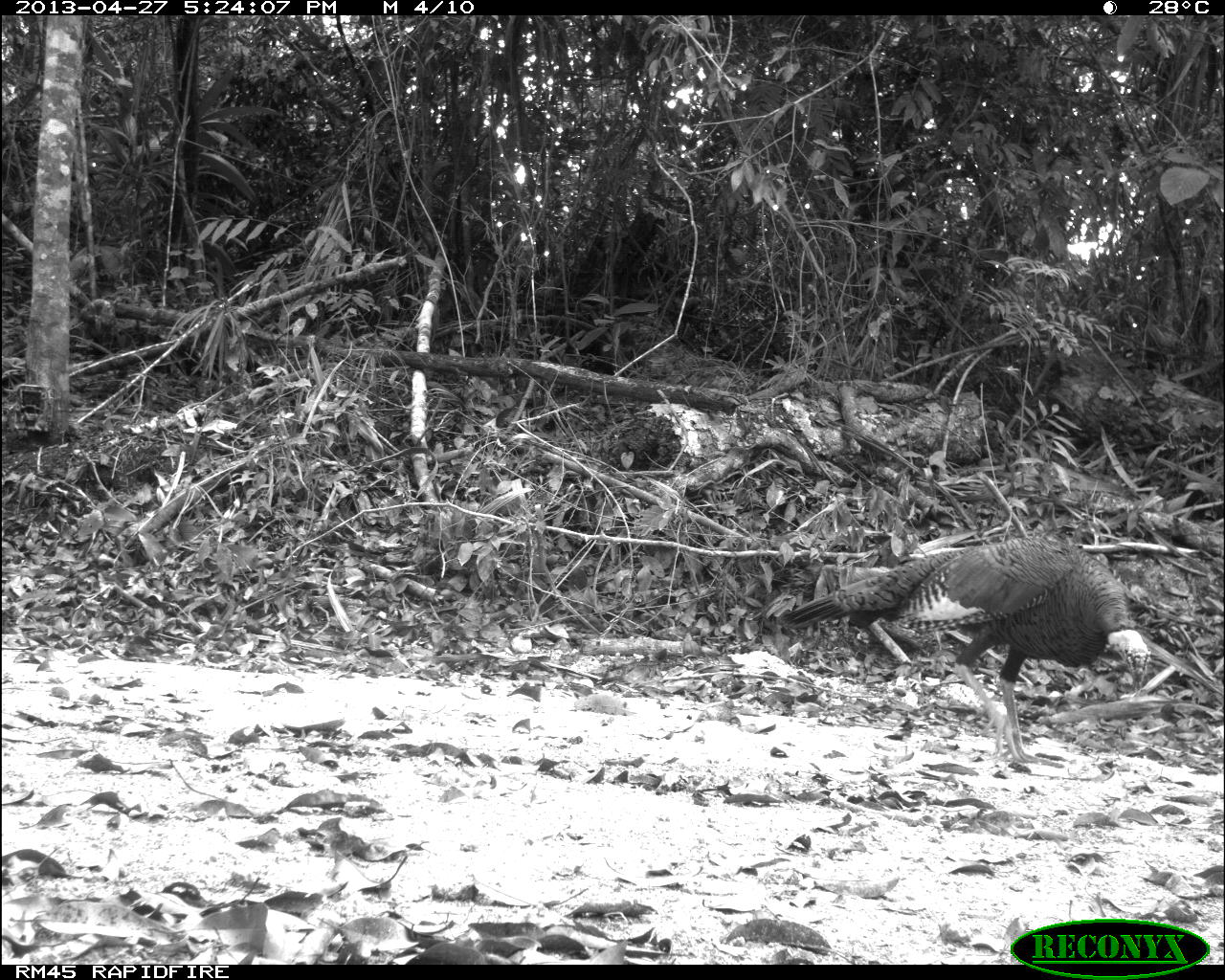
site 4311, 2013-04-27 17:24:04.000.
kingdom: Animalia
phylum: Chordata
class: Aves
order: Galliformes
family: Phasianidae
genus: Meleagris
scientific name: Meleagris ocellata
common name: ocellated turkey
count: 1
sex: male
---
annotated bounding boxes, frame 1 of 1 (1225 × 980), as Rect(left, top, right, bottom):
meleagris ocellata: Rect(774, 531, 1153, 765)